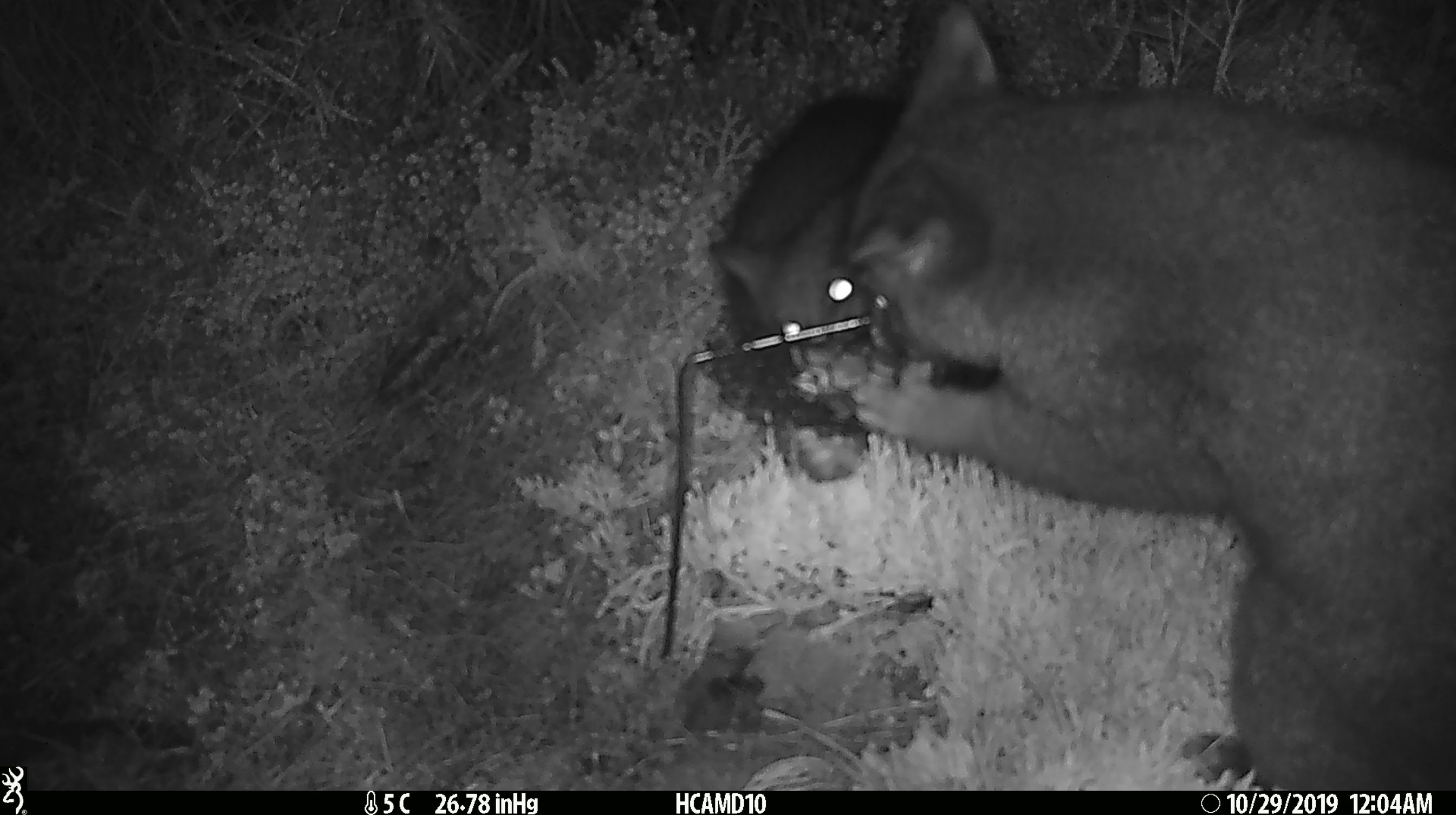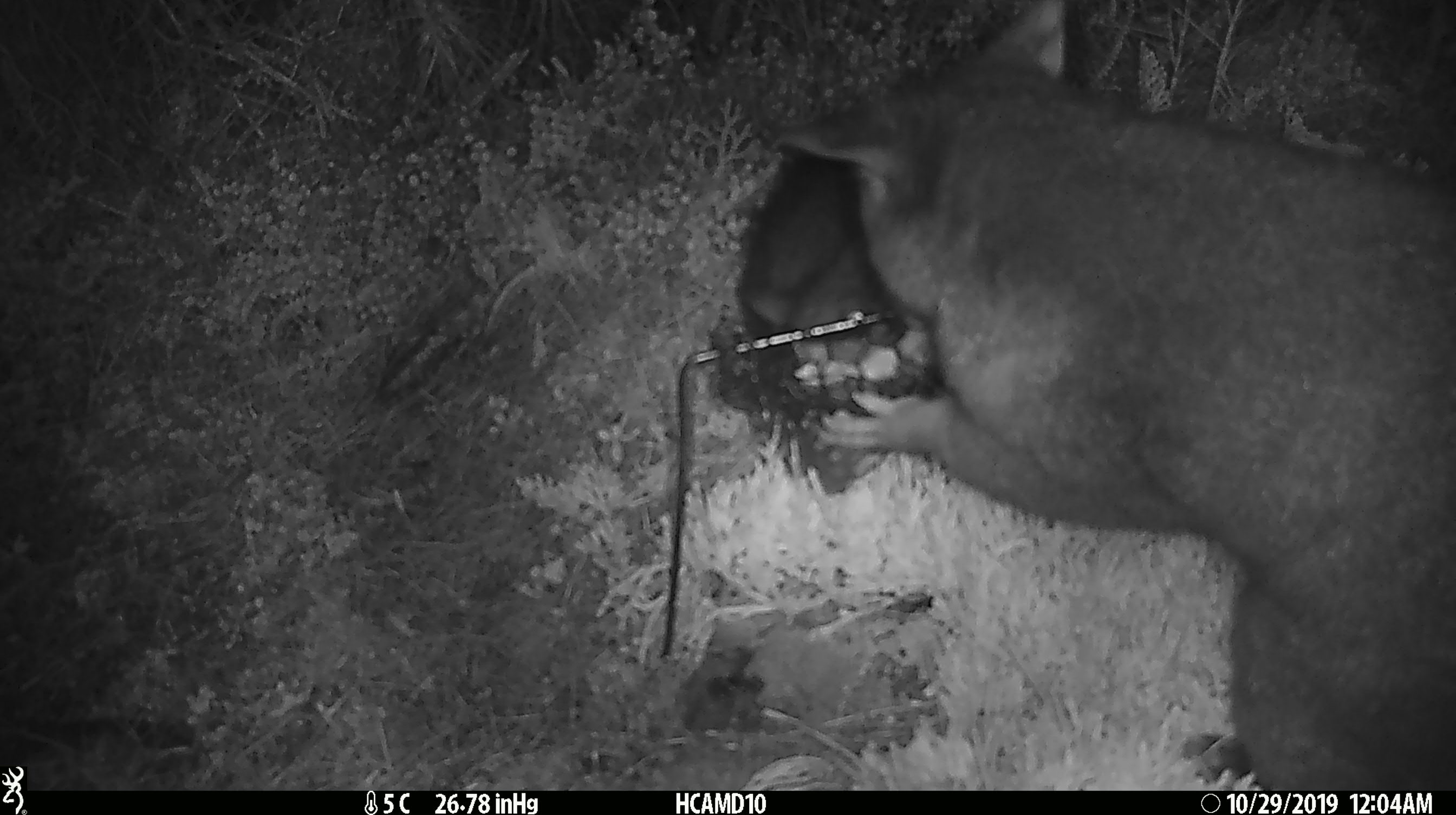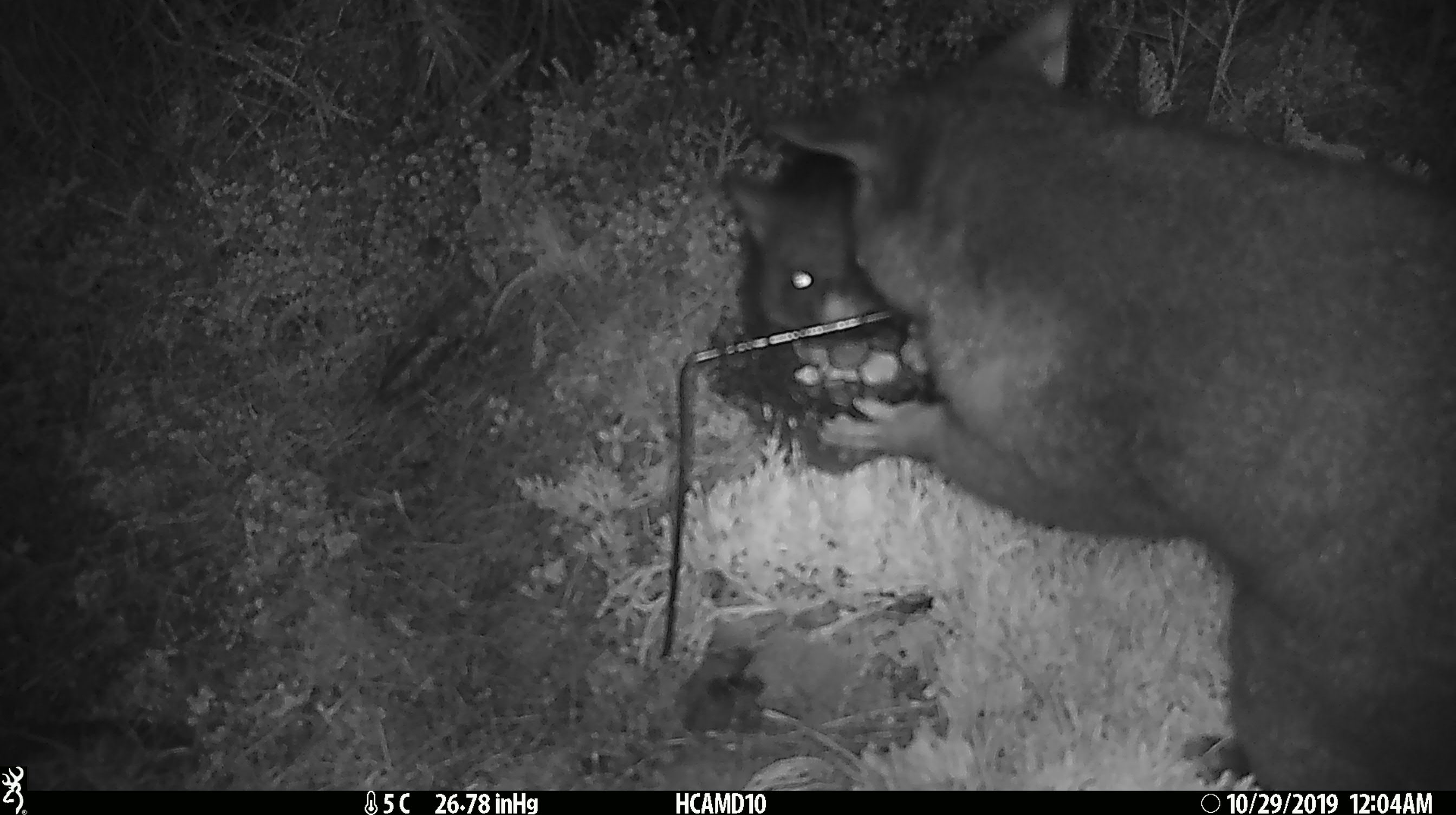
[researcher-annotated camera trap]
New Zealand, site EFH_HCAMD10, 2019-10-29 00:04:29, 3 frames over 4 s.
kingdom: Animalia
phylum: Chordata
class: Mammalia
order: Diprotodontia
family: Phalangeridae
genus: Trichosurus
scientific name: Trichosurus vulpecula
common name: common brushtail possum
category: possum